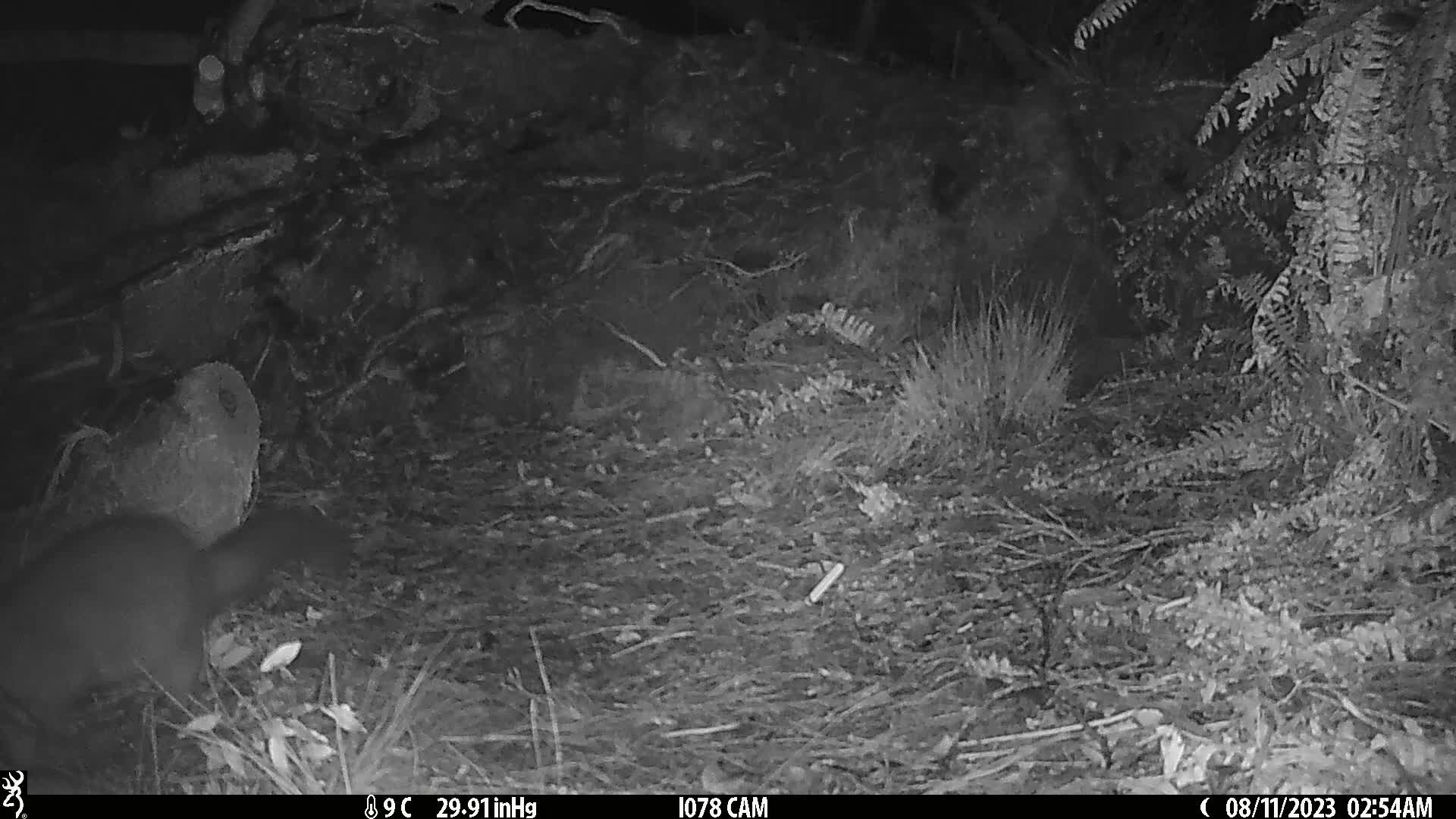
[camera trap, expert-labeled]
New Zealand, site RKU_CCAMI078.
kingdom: Animalia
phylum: Chordata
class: Mammalia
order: Diprotodontia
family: Phalangeridae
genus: Trichosurus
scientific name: Trichosurus vulpecula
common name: common brushtail possum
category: possum